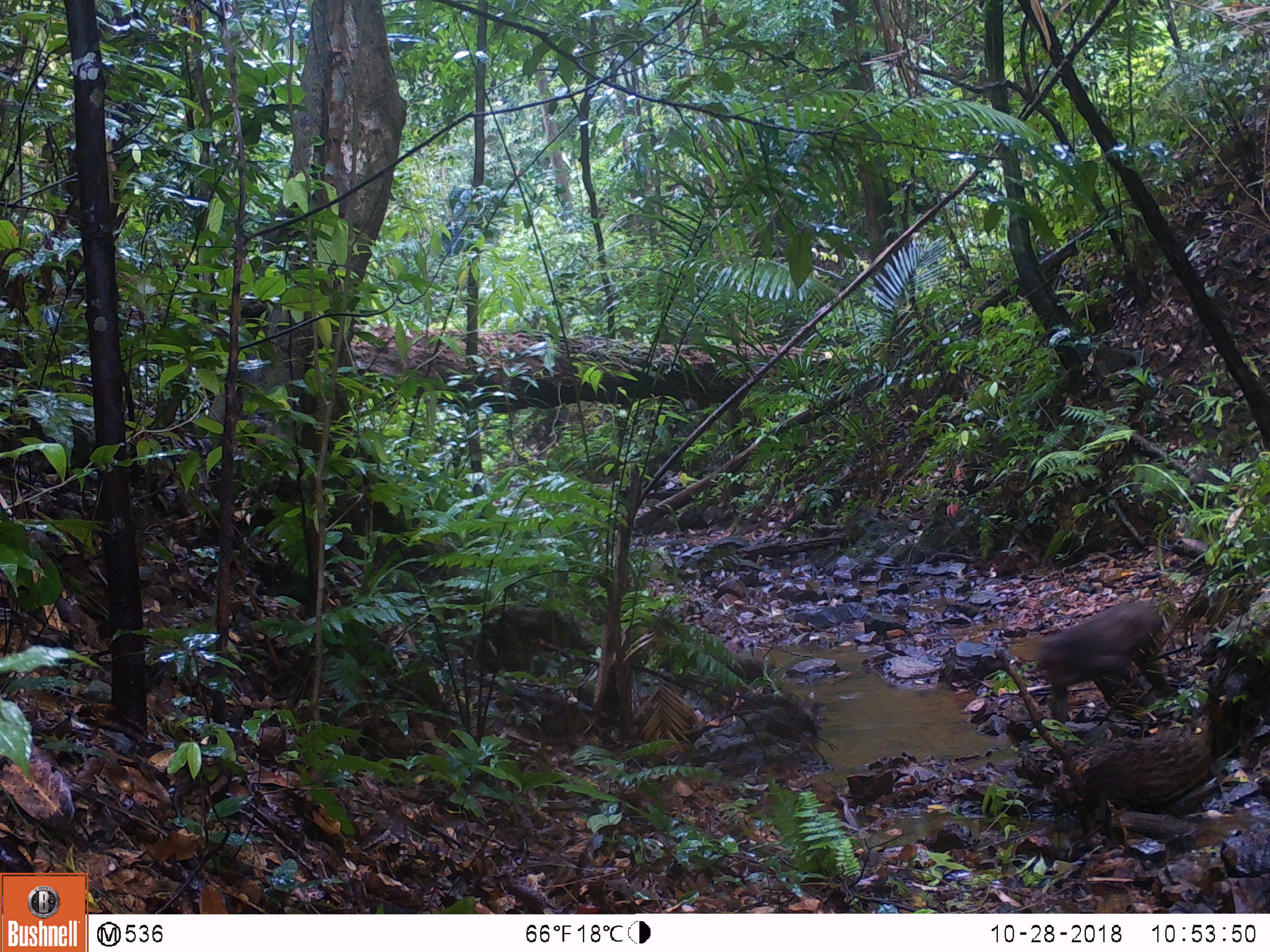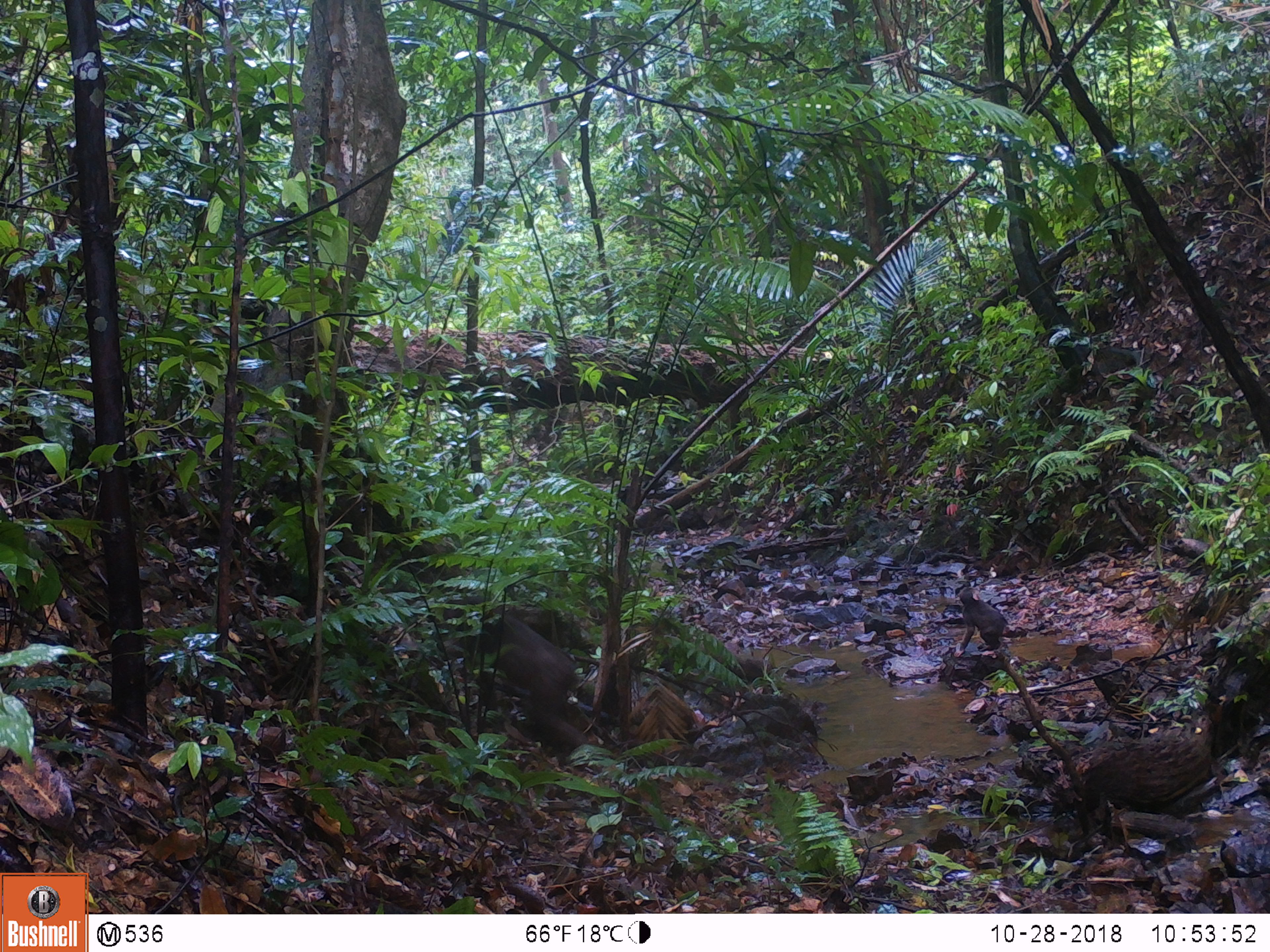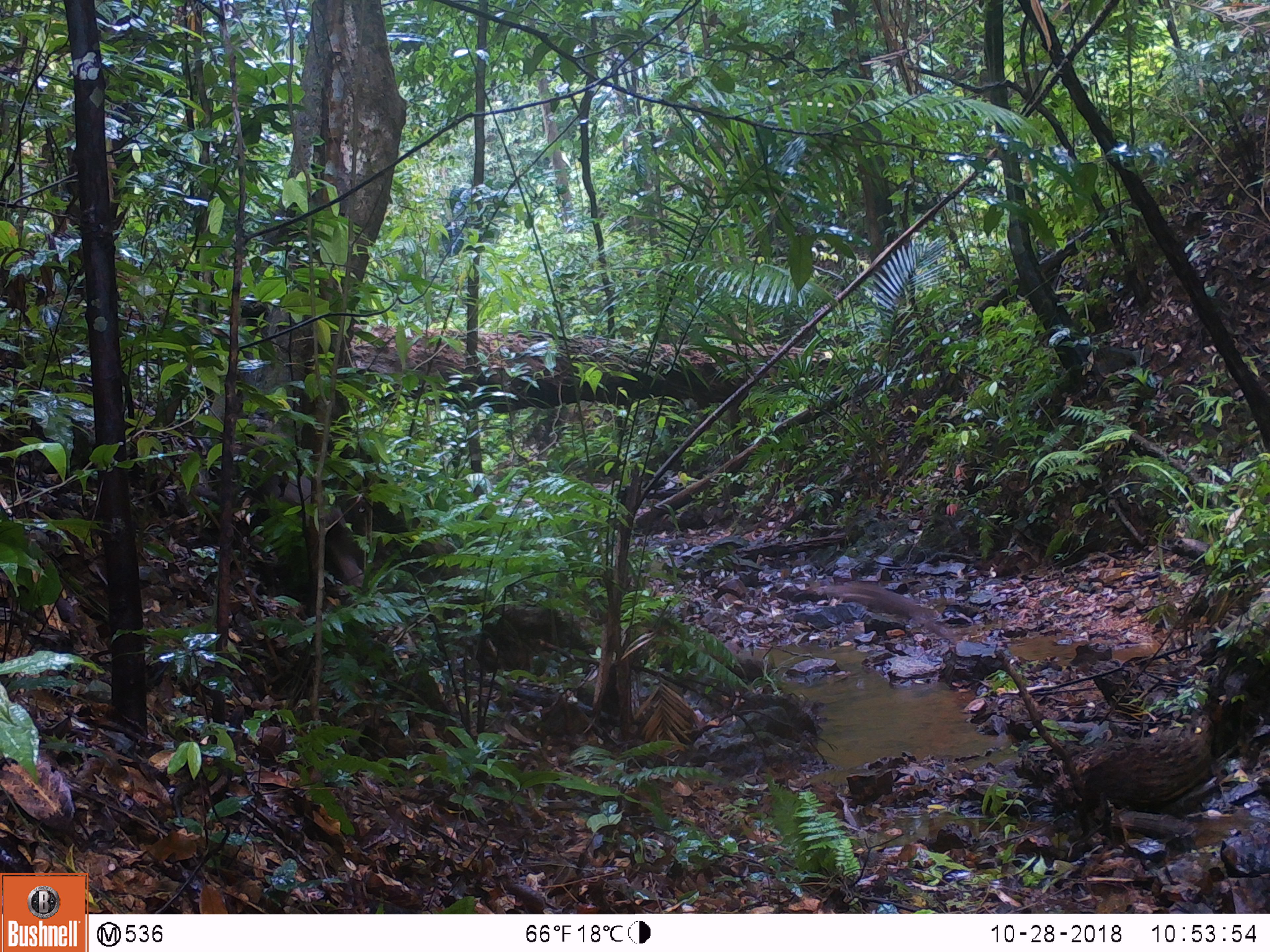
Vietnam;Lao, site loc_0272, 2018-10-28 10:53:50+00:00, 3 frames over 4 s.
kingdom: Animalia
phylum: Chordata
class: Mammalia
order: Primates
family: Cercopithecidae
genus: Macaca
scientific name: Macaca arctoides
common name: stump-tailed macaque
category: stump tailed macaque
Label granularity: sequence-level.